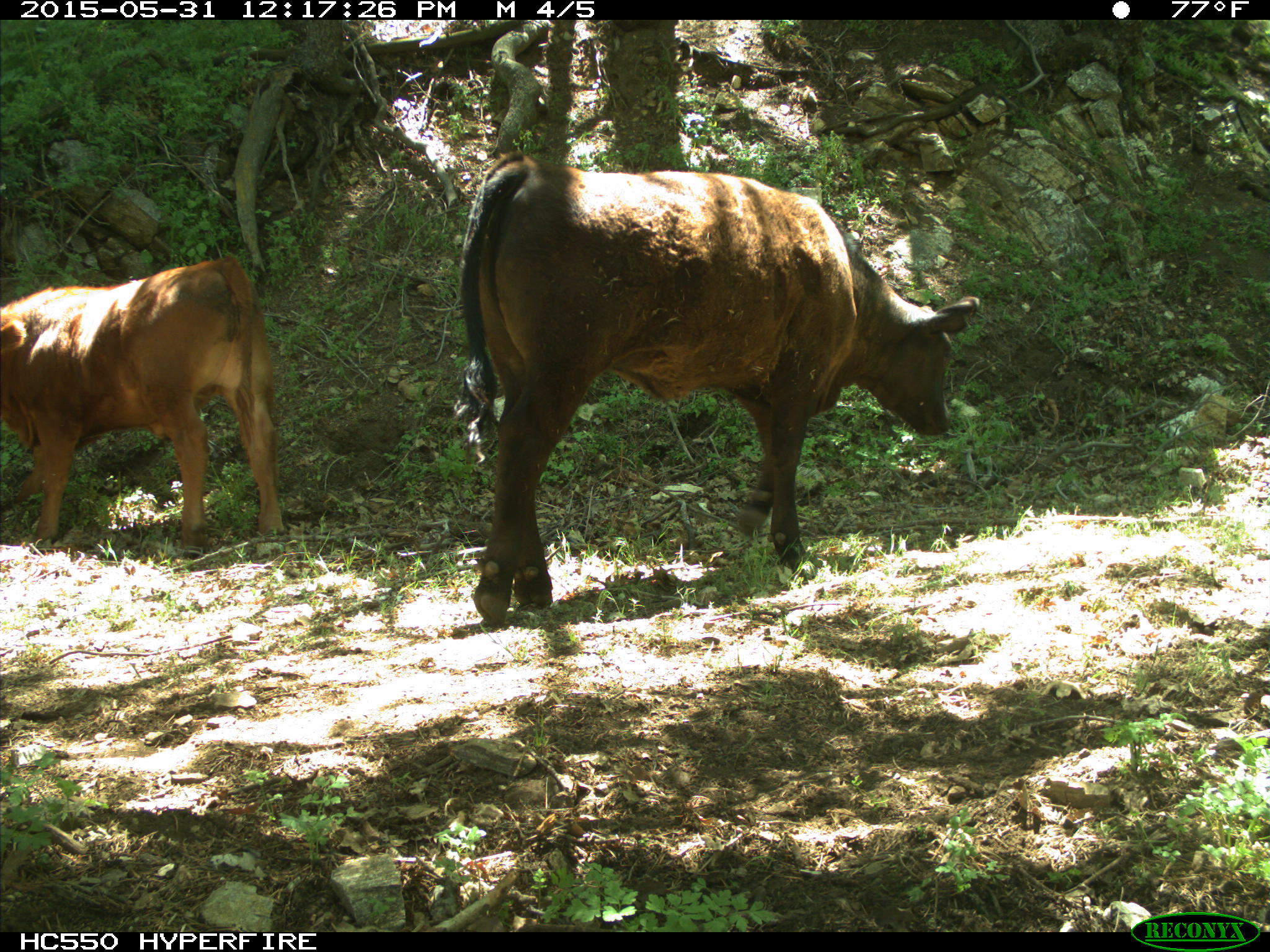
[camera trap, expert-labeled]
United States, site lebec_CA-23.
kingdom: Animalia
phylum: Chordata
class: Mammalia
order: Artiodactyla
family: Bovidae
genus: Bos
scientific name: Bos taurus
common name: domestic cow